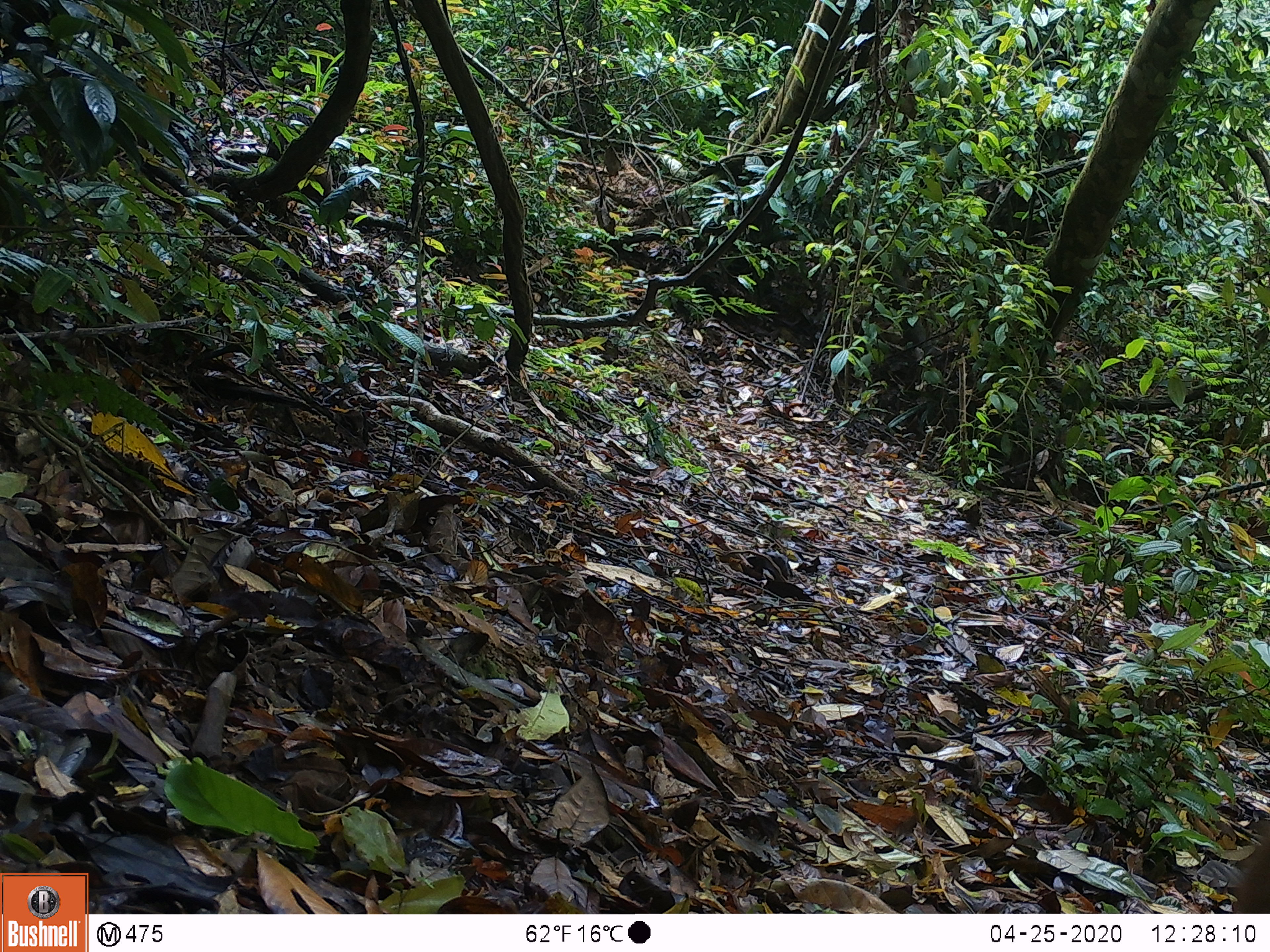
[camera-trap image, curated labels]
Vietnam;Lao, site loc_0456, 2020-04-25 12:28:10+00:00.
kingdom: Animalia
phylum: Chordata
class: Mammalia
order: Primates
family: Cercopithecidae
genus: Macaca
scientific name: Macaca arctoides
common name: stump-tailed macaque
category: stump tailed macaque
Stump tailed macaque (stump-tailed macaque) (Macaca arctoides). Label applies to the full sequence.